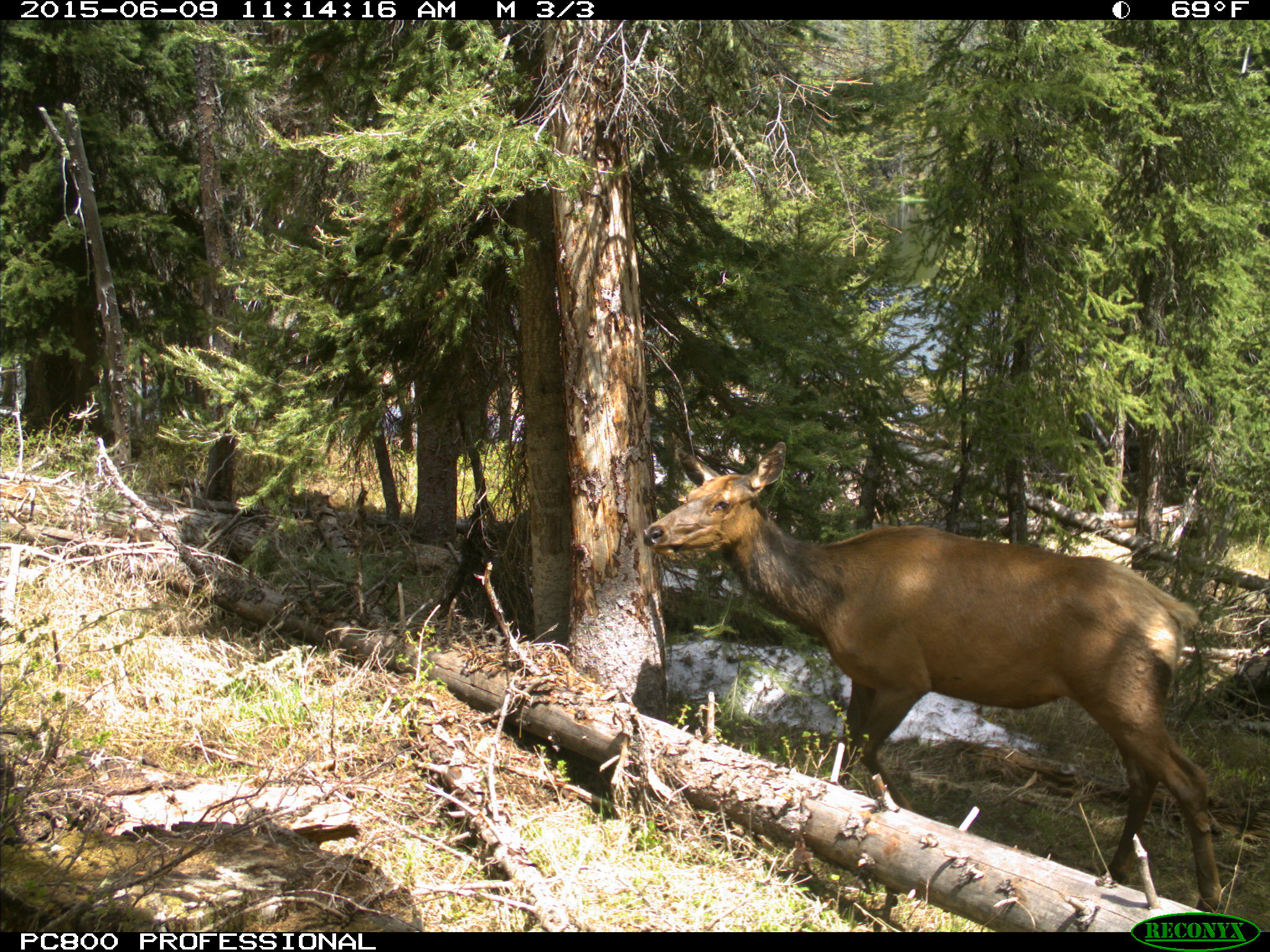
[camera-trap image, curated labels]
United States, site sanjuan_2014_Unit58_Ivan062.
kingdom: Animalia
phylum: Chordata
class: Mammalia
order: Artiodactyla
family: Cervidae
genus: Cervus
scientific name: Cervus elaphus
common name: red deer